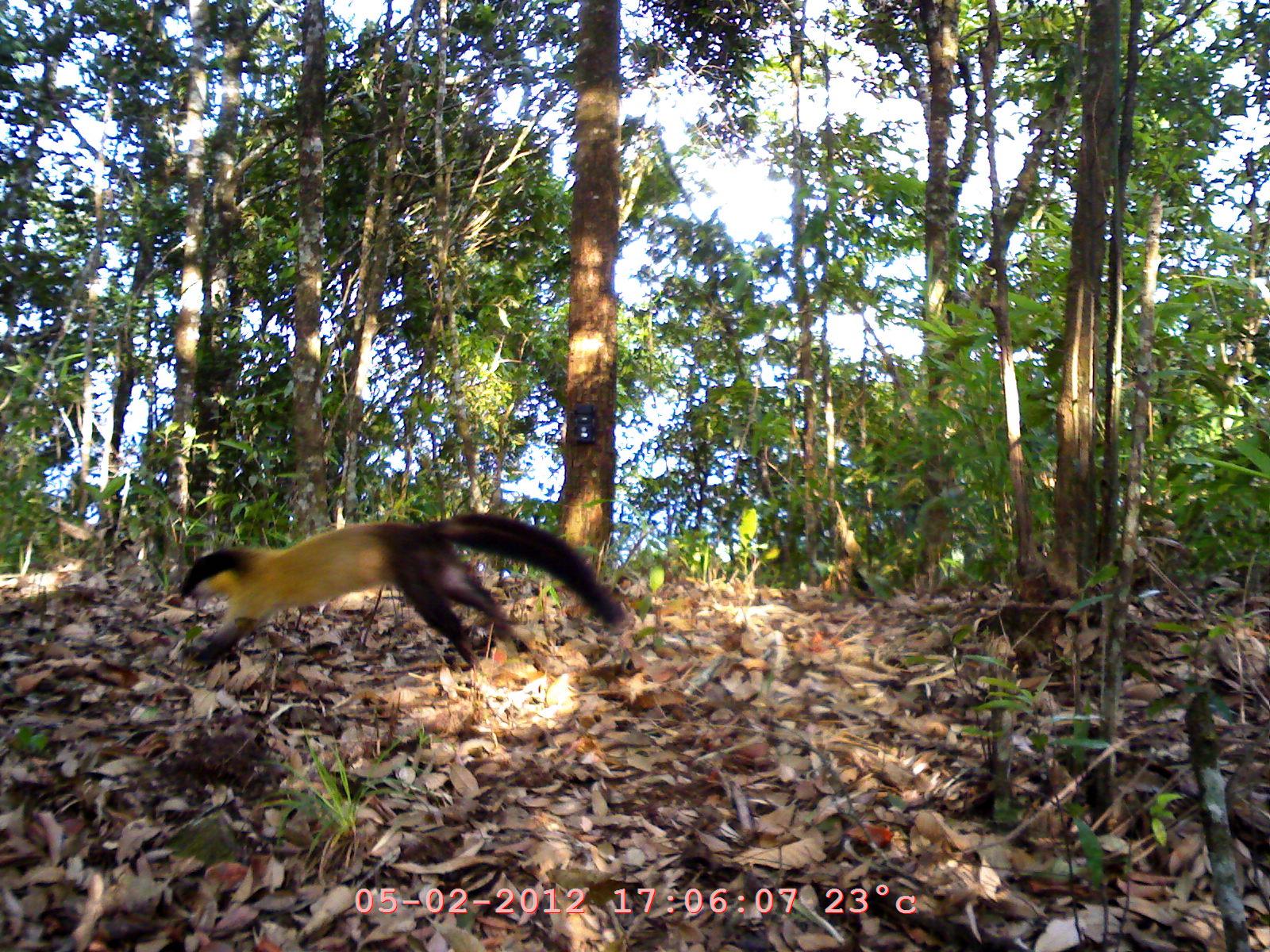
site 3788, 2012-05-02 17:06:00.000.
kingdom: Animalia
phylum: Chordata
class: Mammalia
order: Carnivora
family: Mustelidae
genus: Martes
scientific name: Martes flavigula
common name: yellow-throated marten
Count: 1.